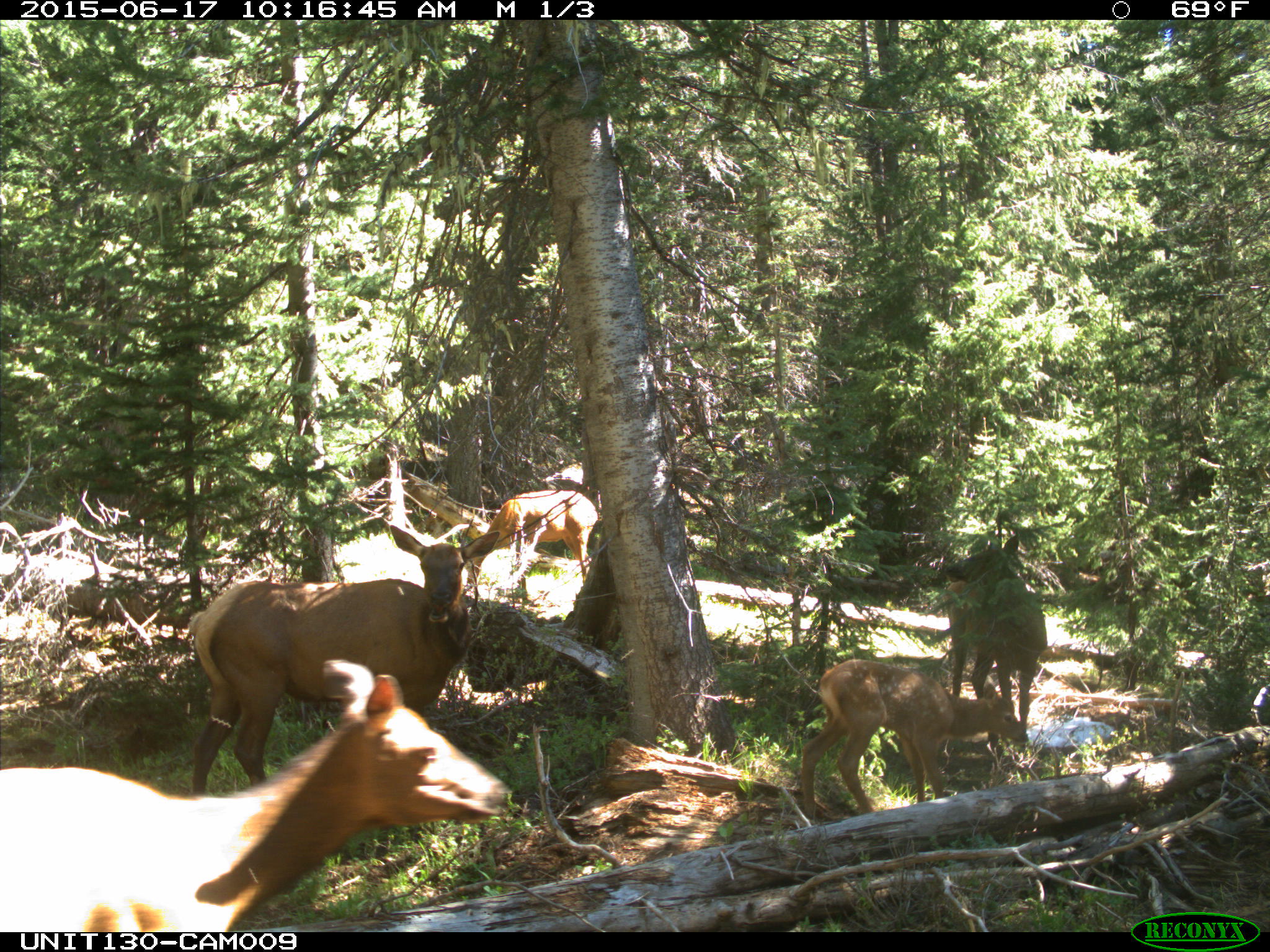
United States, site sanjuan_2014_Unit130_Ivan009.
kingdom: Animalia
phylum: Chordata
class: Mammalia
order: Artiodactyla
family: Cervidae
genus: Cervus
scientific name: Cervus elaphus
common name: red deer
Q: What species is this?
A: Cervus elaphus (red deer).